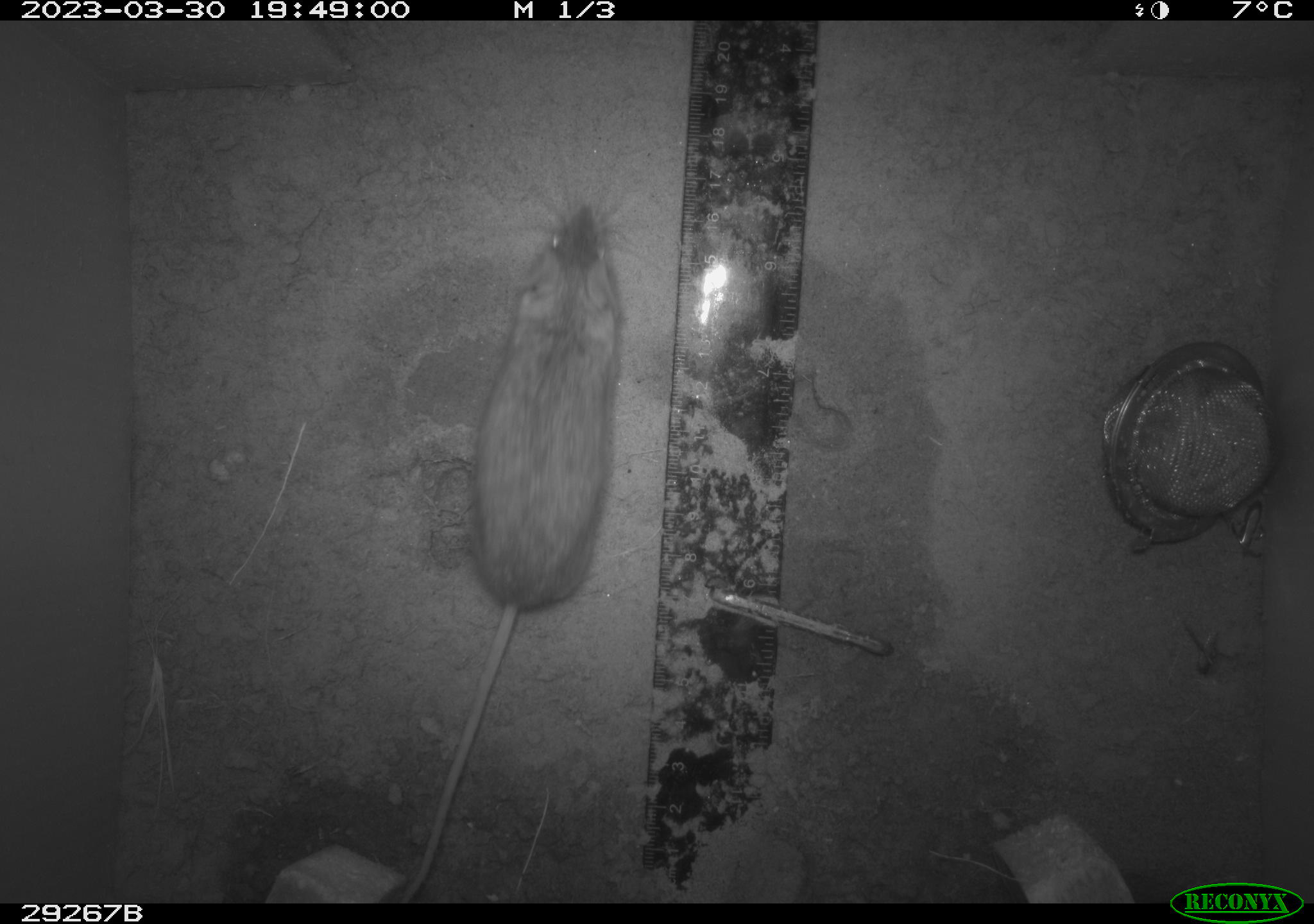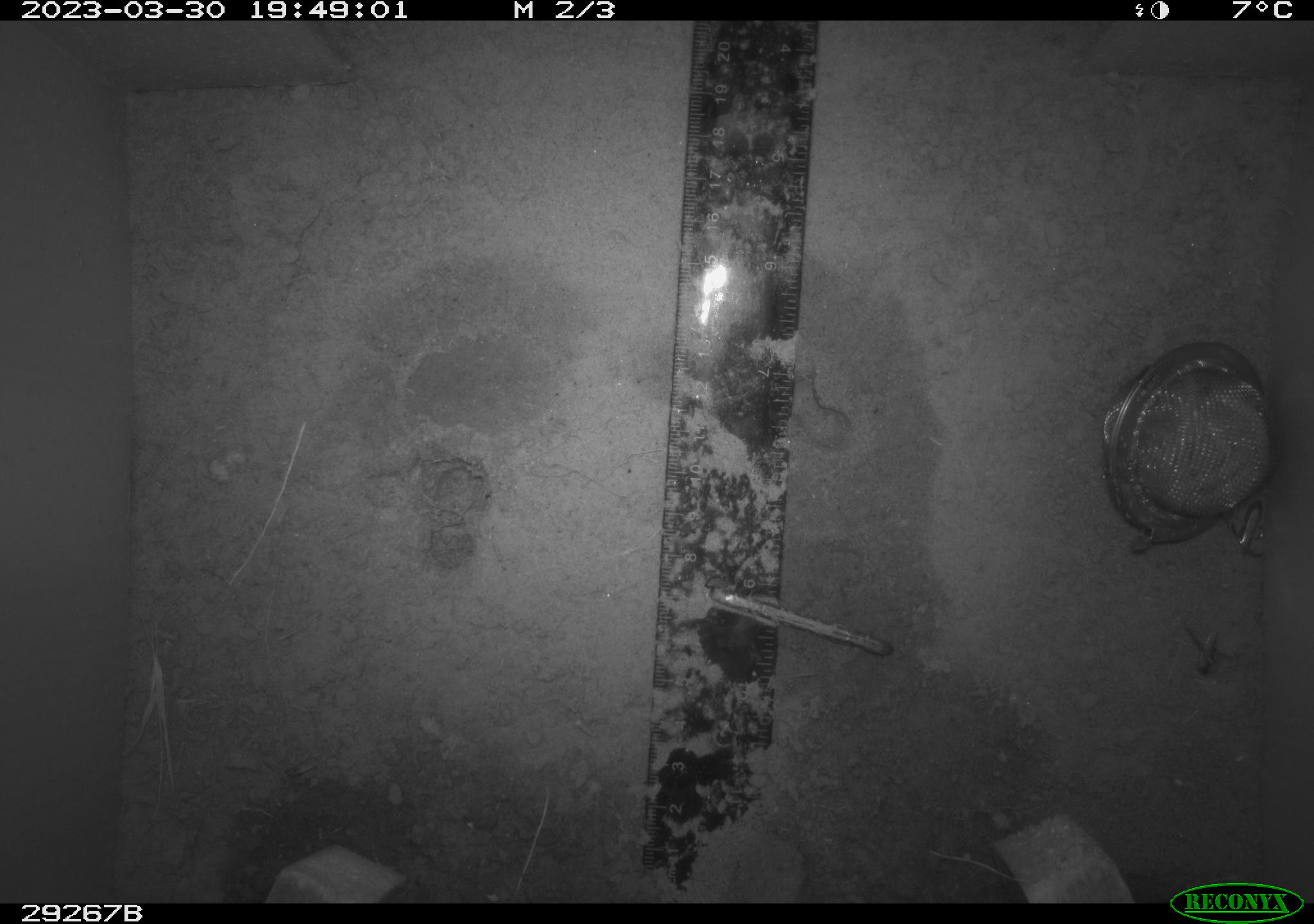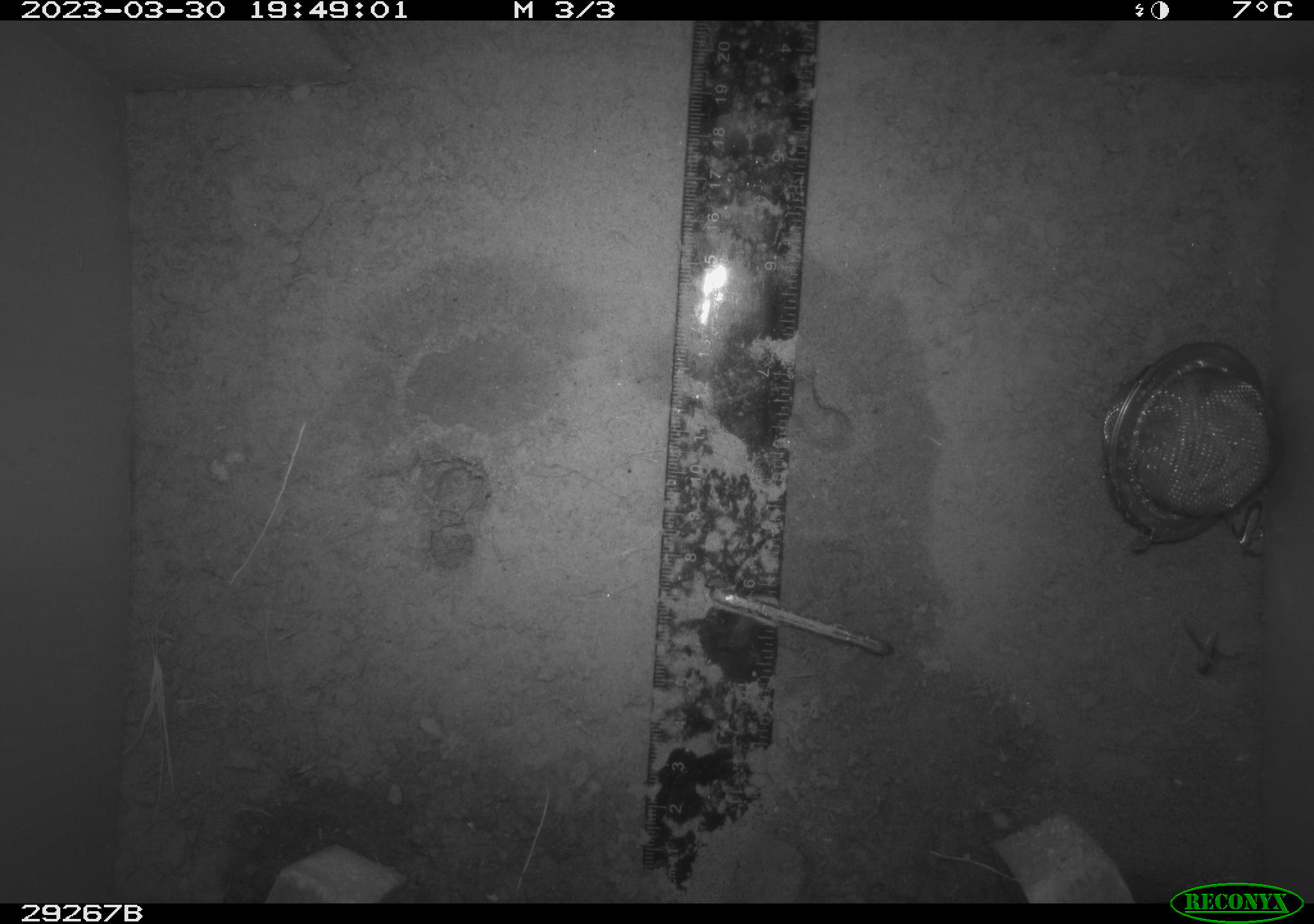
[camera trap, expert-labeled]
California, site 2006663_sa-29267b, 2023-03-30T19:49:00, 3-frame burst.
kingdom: Animalia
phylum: Chordata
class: Mammalia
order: Rodentia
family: Cricetidae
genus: Peromyscus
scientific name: Peromyscus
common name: deer mice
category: peromyscus species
Peromyscus species (deer mice) (Peromyscus).